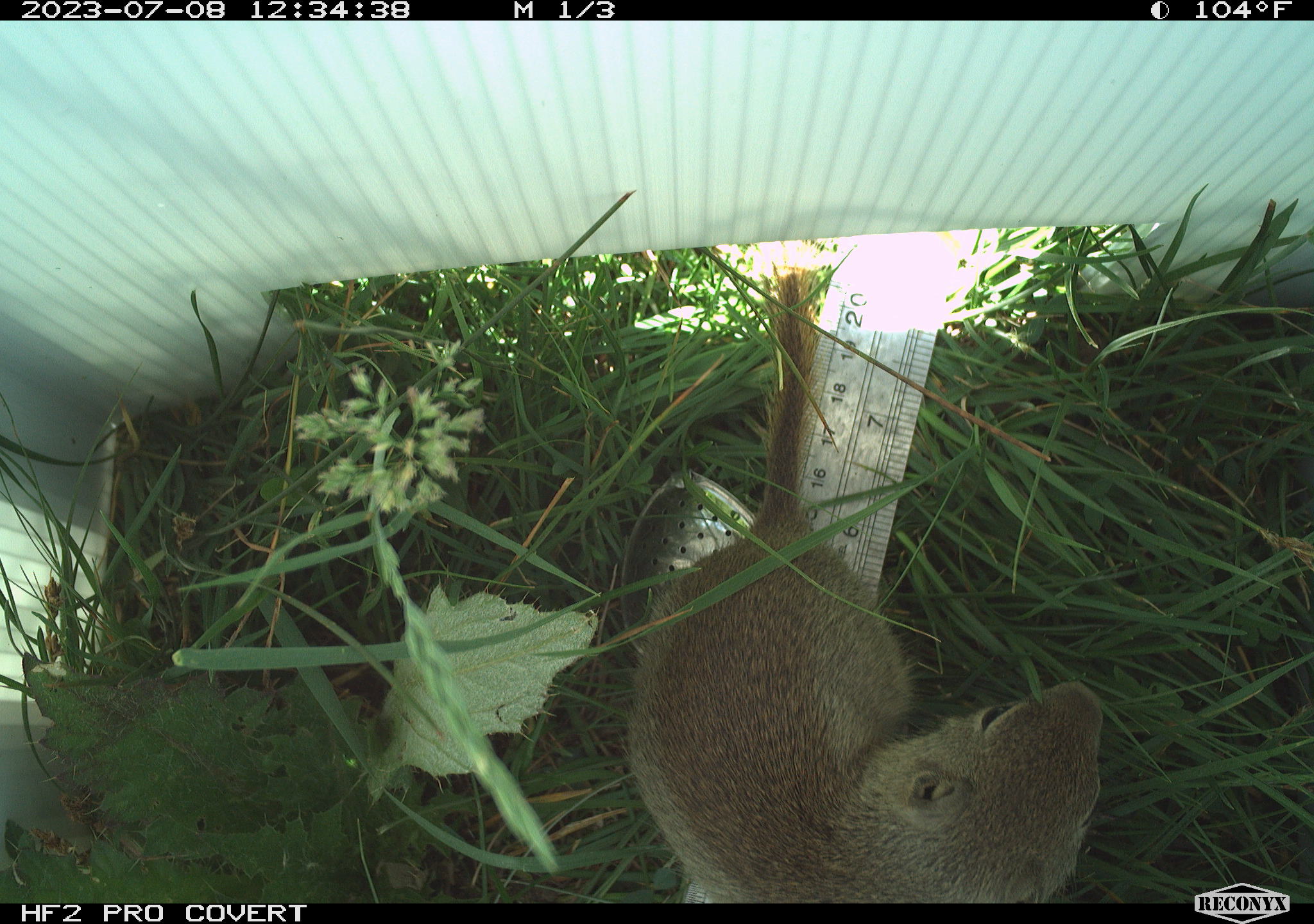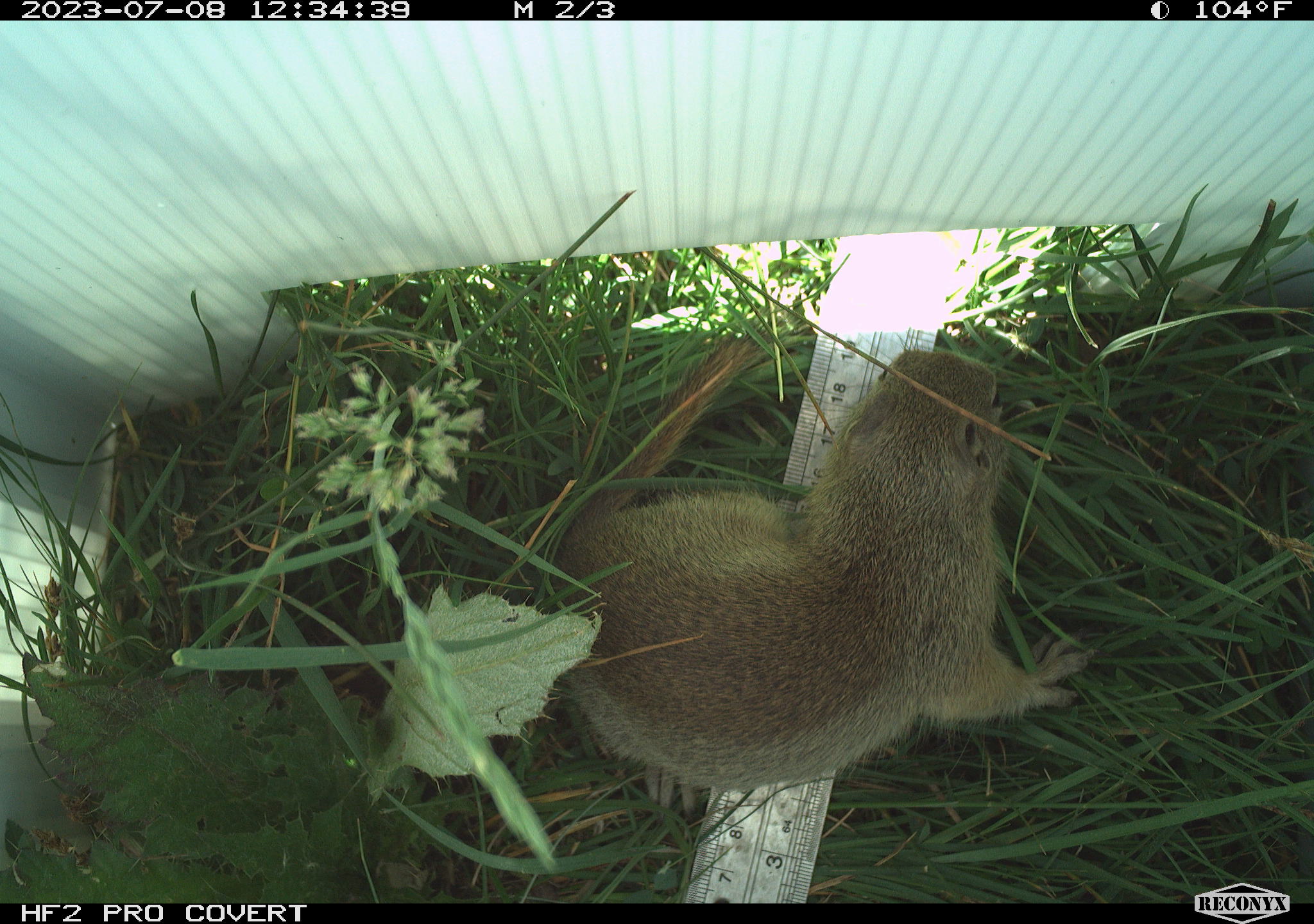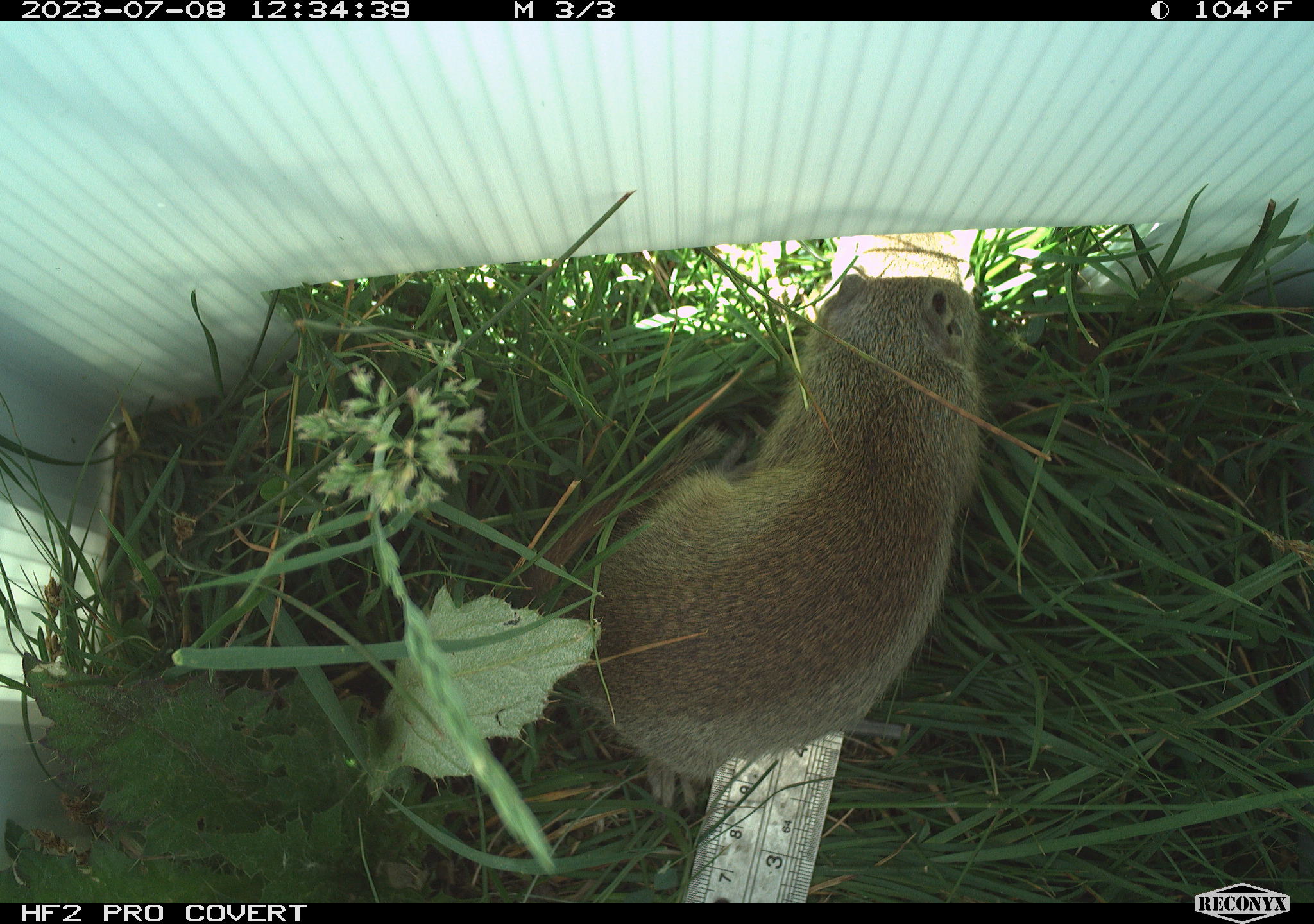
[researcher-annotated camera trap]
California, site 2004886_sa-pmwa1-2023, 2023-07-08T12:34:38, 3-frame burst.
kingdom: Animalia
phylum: Chordata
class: Mammalia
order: Rodentia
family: Sciuridae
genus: Urocitellus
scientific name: Urocitellus beldingi beldingi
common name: belding's ground squirrel